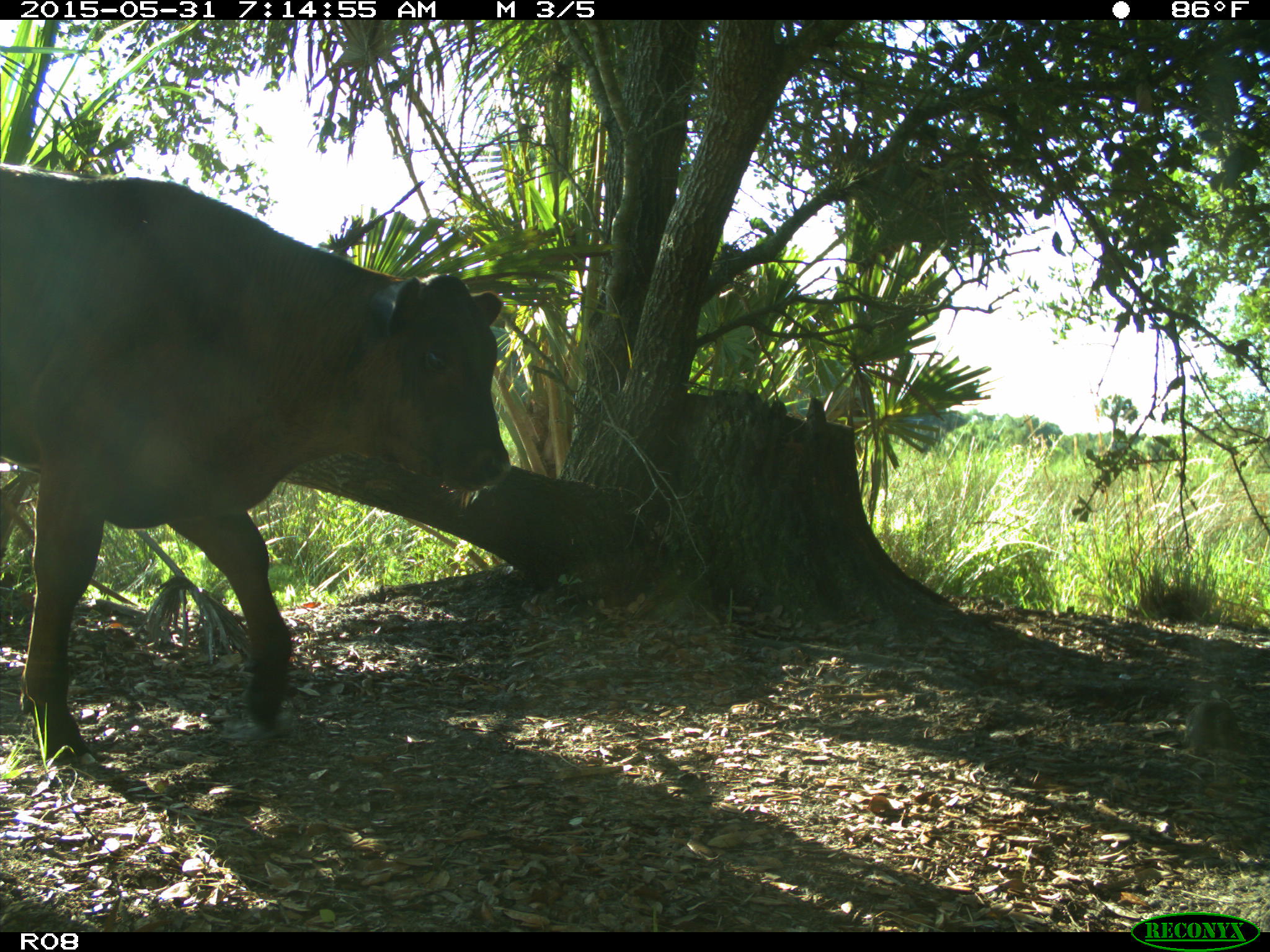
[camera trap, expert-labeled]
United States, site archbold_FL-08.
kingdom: Animalia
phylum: Chordata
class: Mammalia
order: Artiodactyla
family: Bovidae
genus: Bos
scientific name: Bos taurus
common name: domestic cow